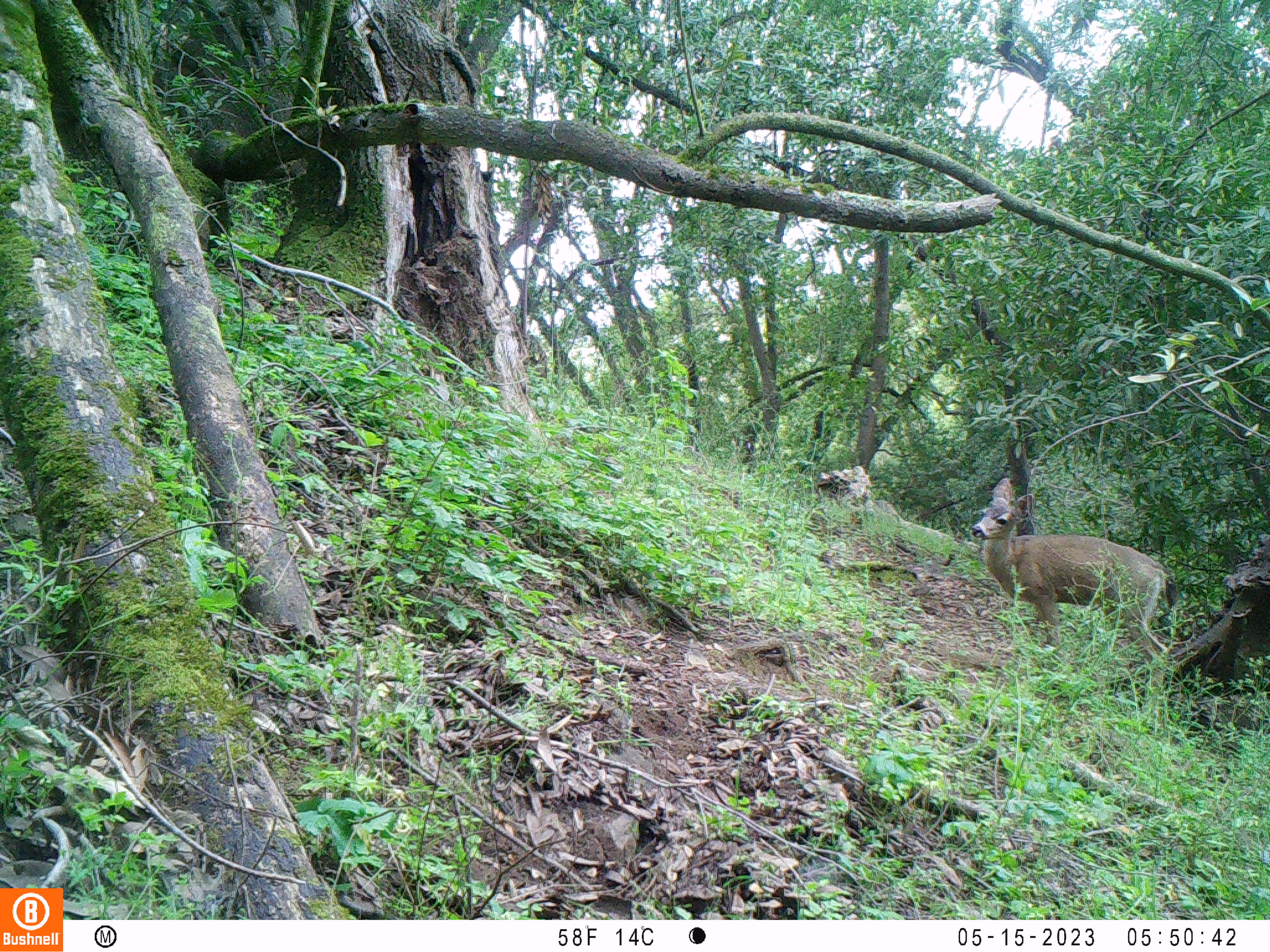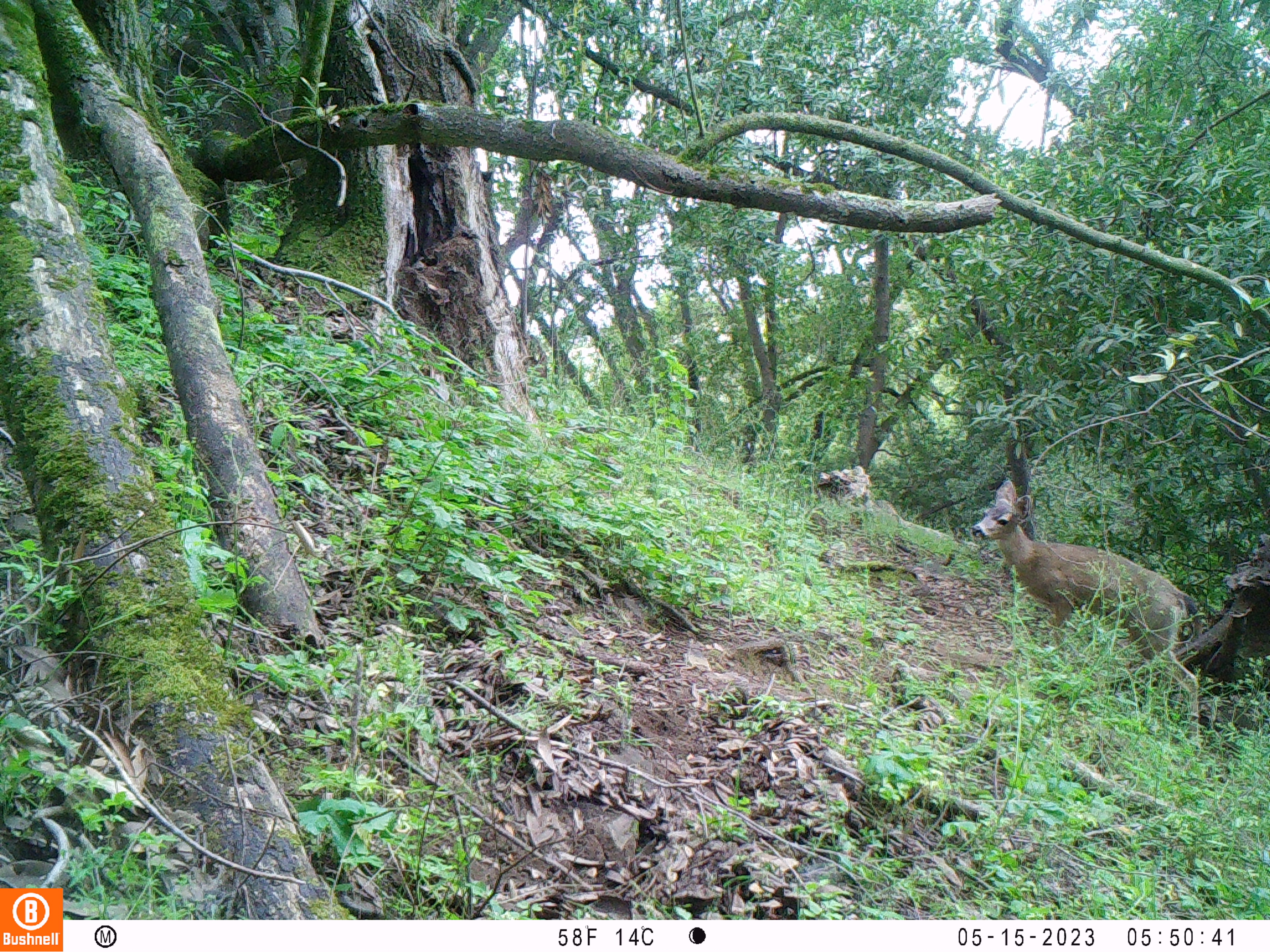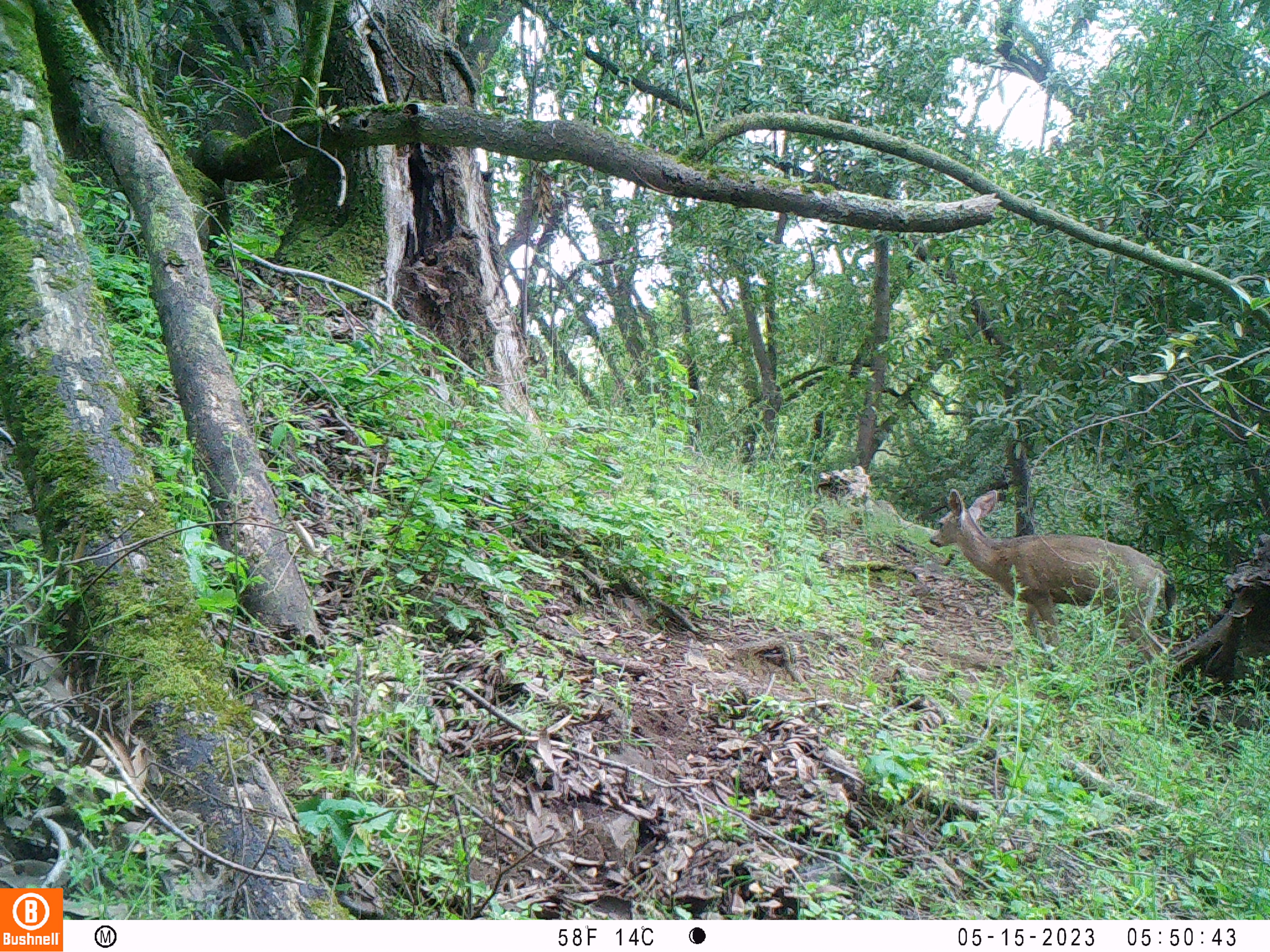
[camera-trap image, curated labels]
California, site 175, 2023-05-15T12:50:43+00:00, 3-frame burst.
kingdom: Animalia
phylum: Chordata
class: Mammalia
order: Artiodactyla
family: Cervidae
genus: Odocoileus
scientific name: Odocoileus hemionus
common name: mule deer